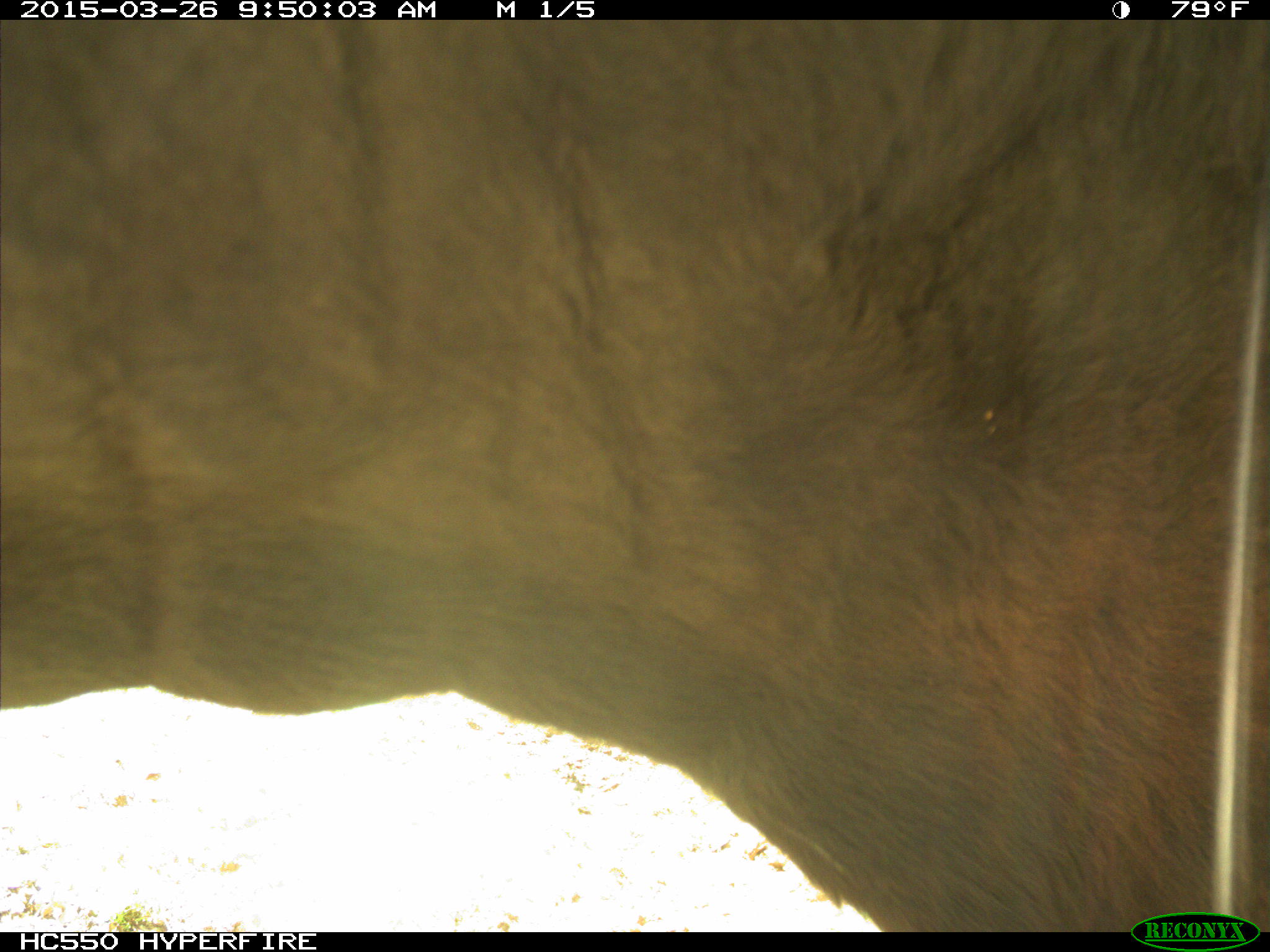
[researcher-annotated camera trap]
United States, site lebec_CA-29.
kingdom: Animalia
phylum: Chordata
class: Mammalia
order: Artiodactyla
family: Bovidae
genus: Bos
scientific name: Bos taurus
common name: domestic cow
Bos taurus (domestic cow).